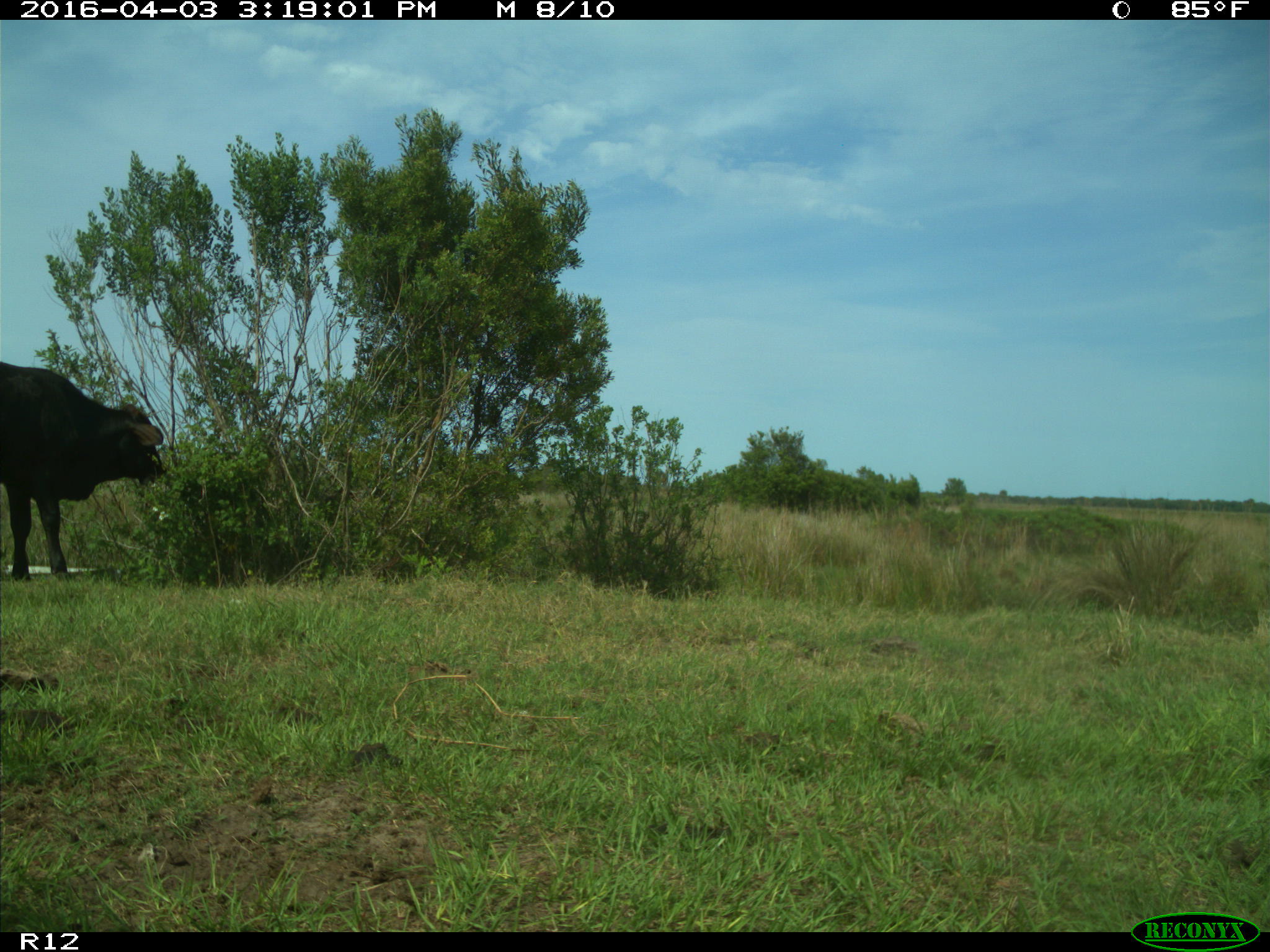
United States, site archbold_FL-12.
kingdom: Animalia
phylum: Chordata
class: Mammalia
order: Artiodactyla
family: Bovidae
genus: Bos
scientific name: Bos taurus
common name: domestic cow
Bos taurus (domestic cow).